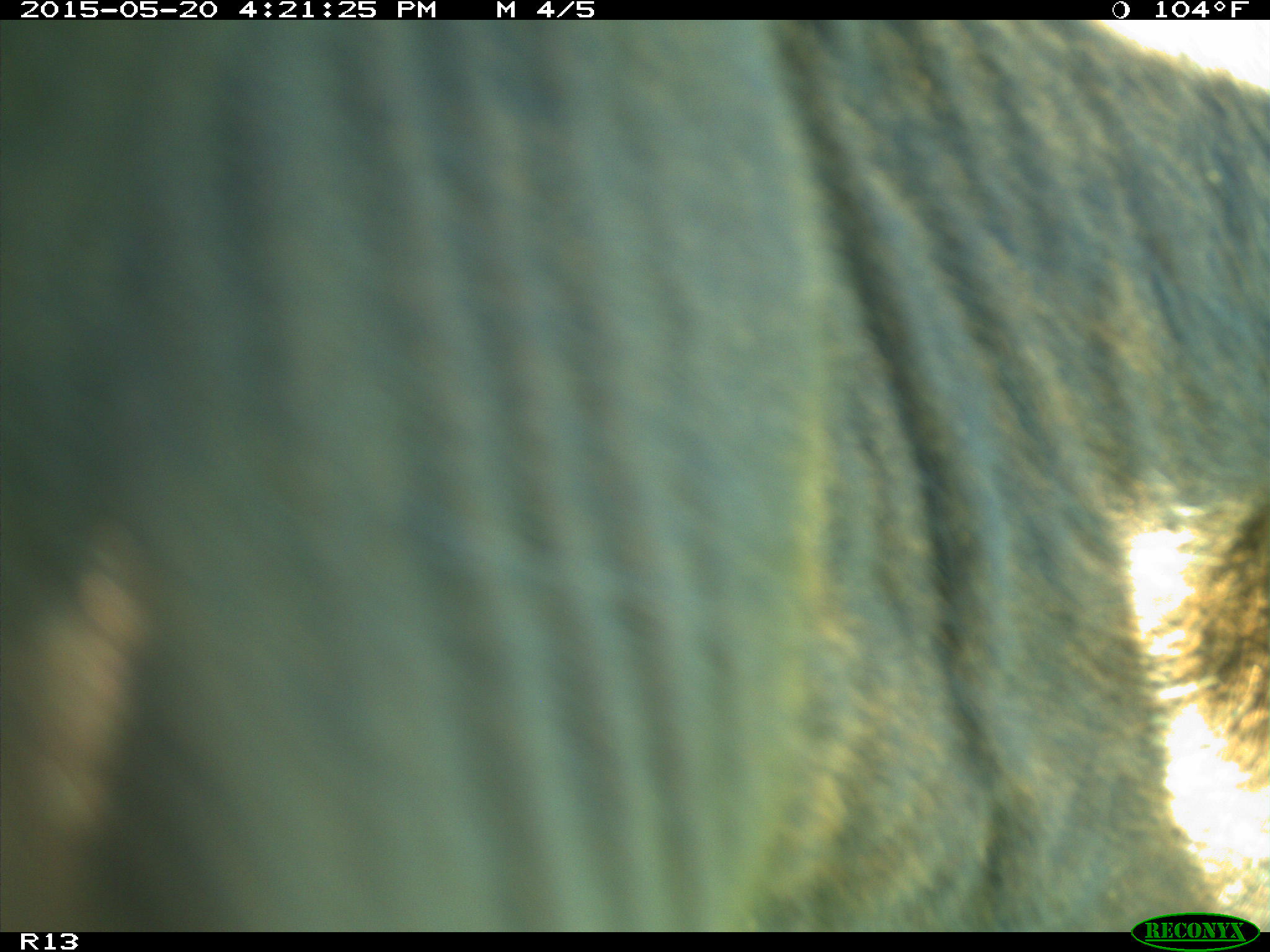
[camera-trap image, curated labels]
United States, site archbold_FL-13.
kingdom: Animalia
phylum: Chordata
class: Mammalia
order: Artiodactyla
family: Bovidae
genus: Bos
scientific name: Bos taurus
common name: domestic cow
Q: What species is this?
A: Bos taurus (domestic cow).